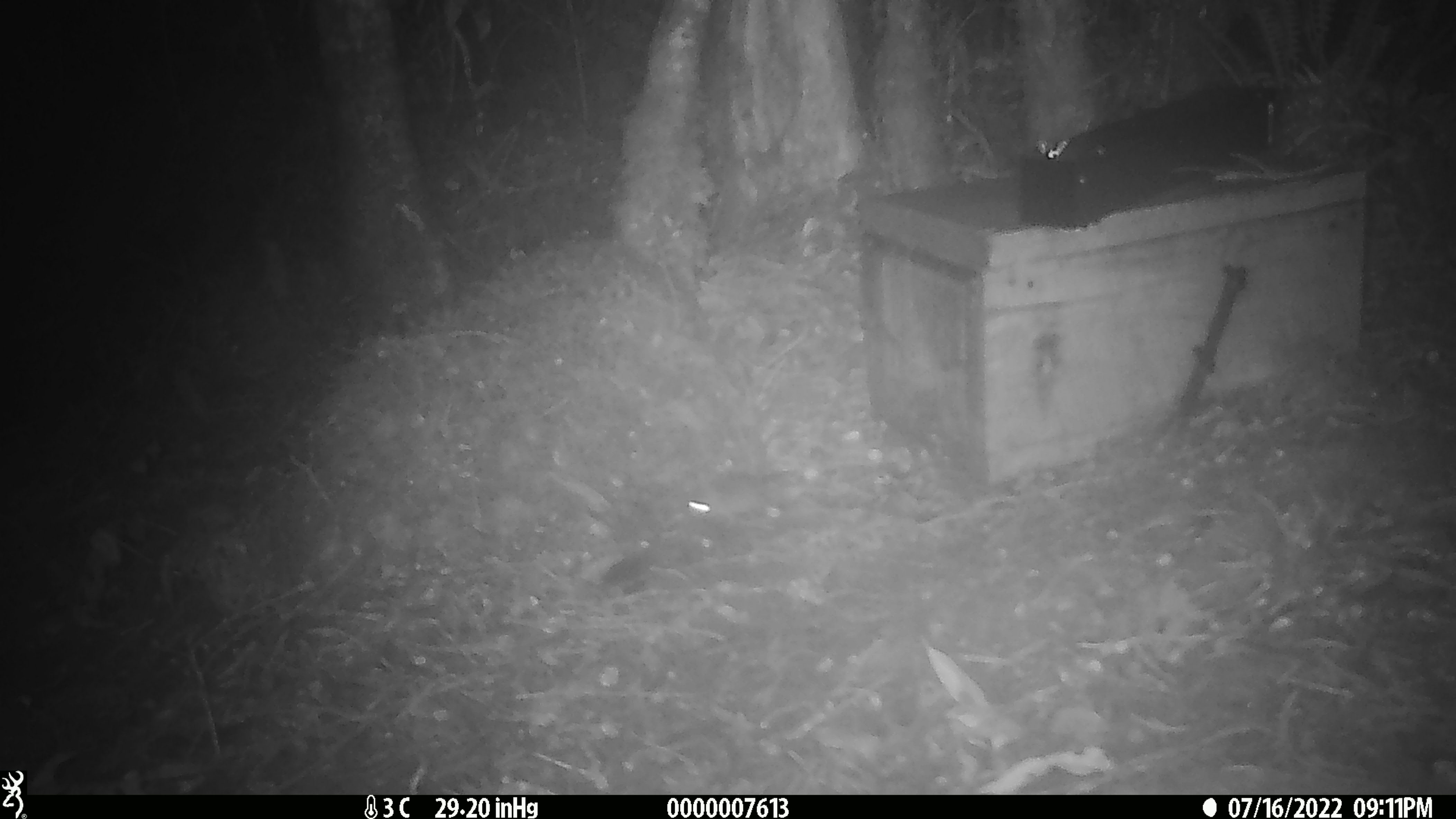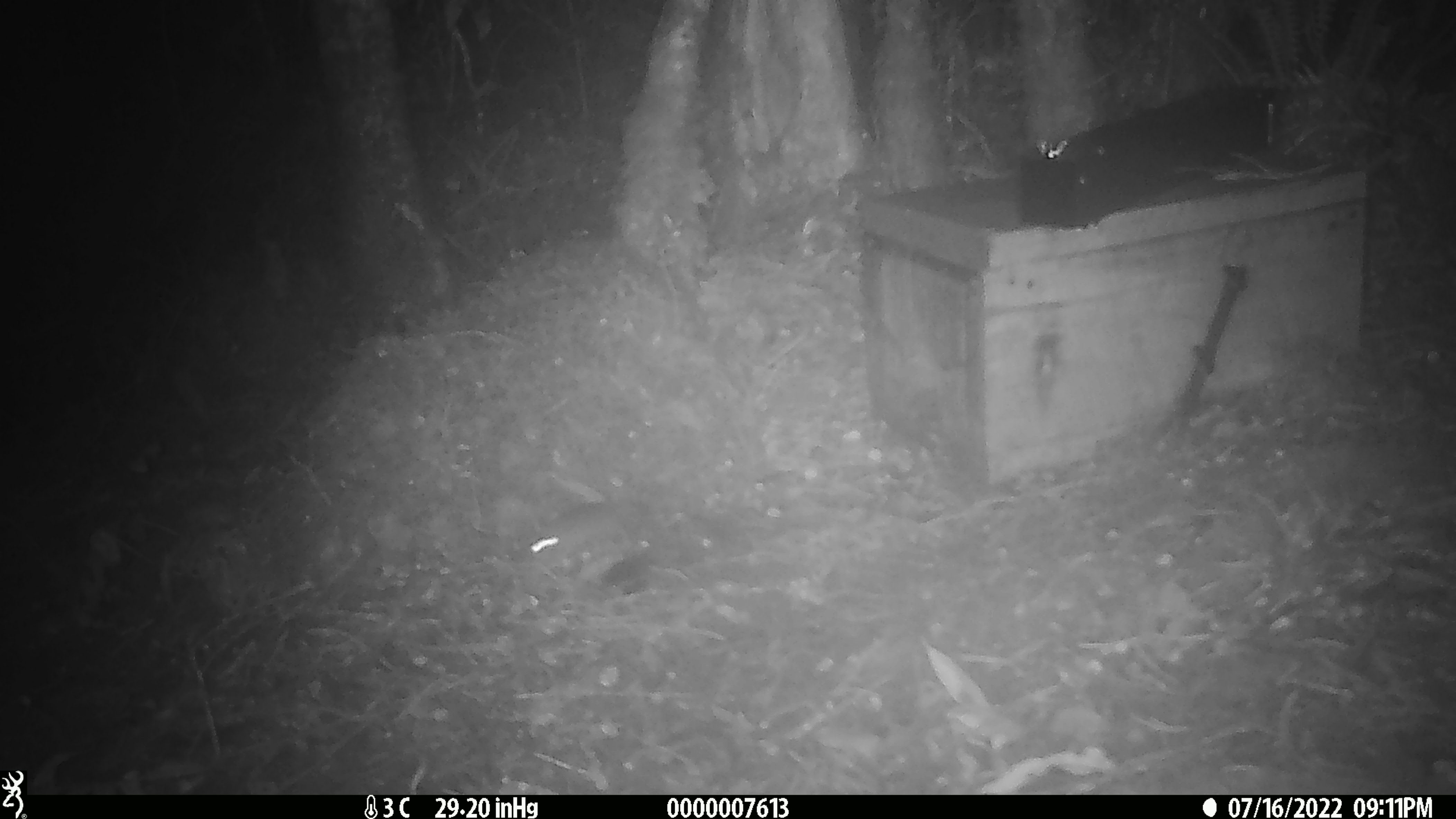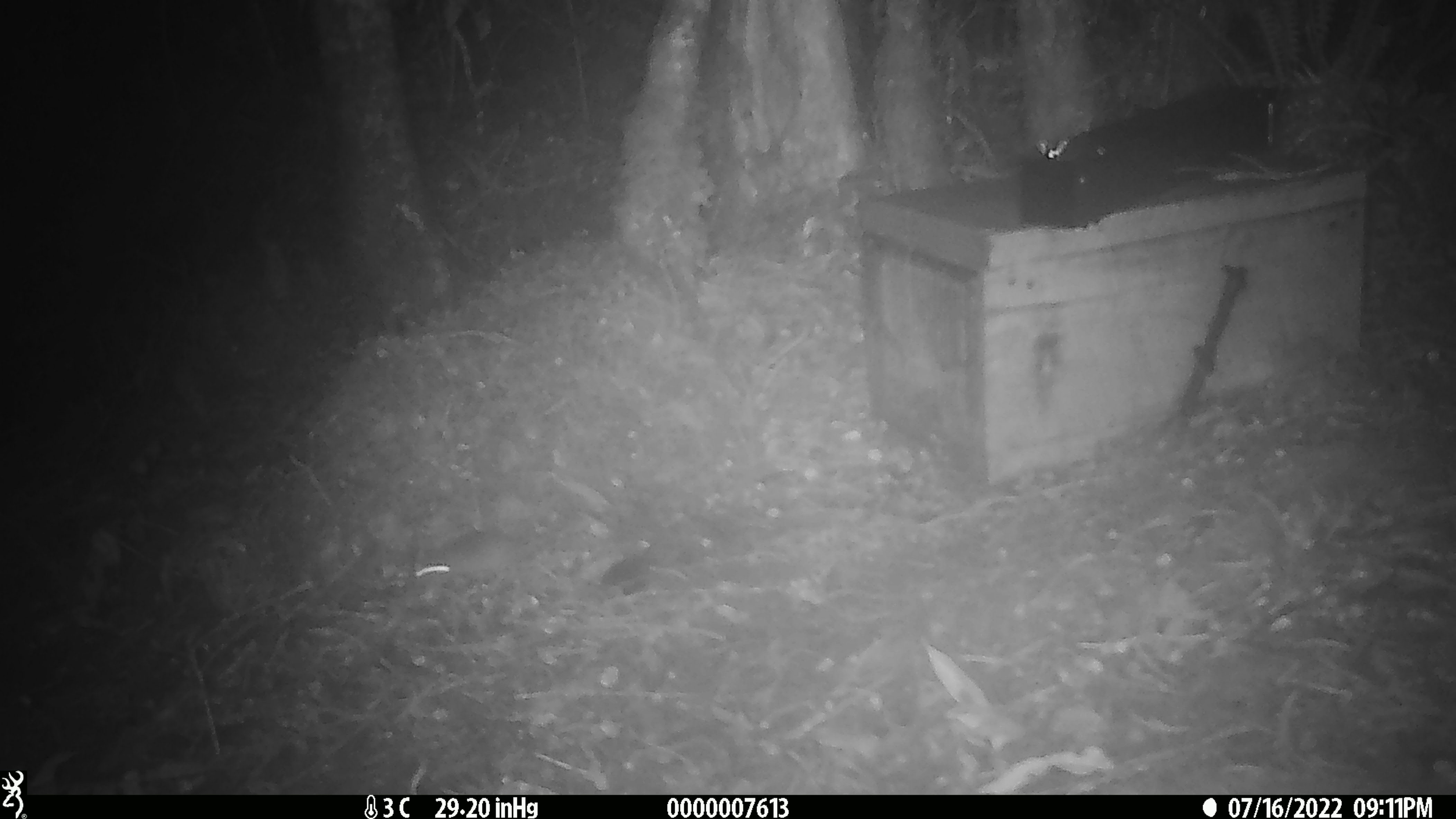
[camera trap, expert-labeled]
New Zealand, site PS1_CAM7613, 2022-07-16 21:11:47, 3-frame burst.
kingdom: Animalia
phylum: Chordata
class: Mammalia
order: Rodentia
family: Muridae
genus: Mus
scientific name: Mus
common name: mouse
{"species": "mouse (Mus)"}